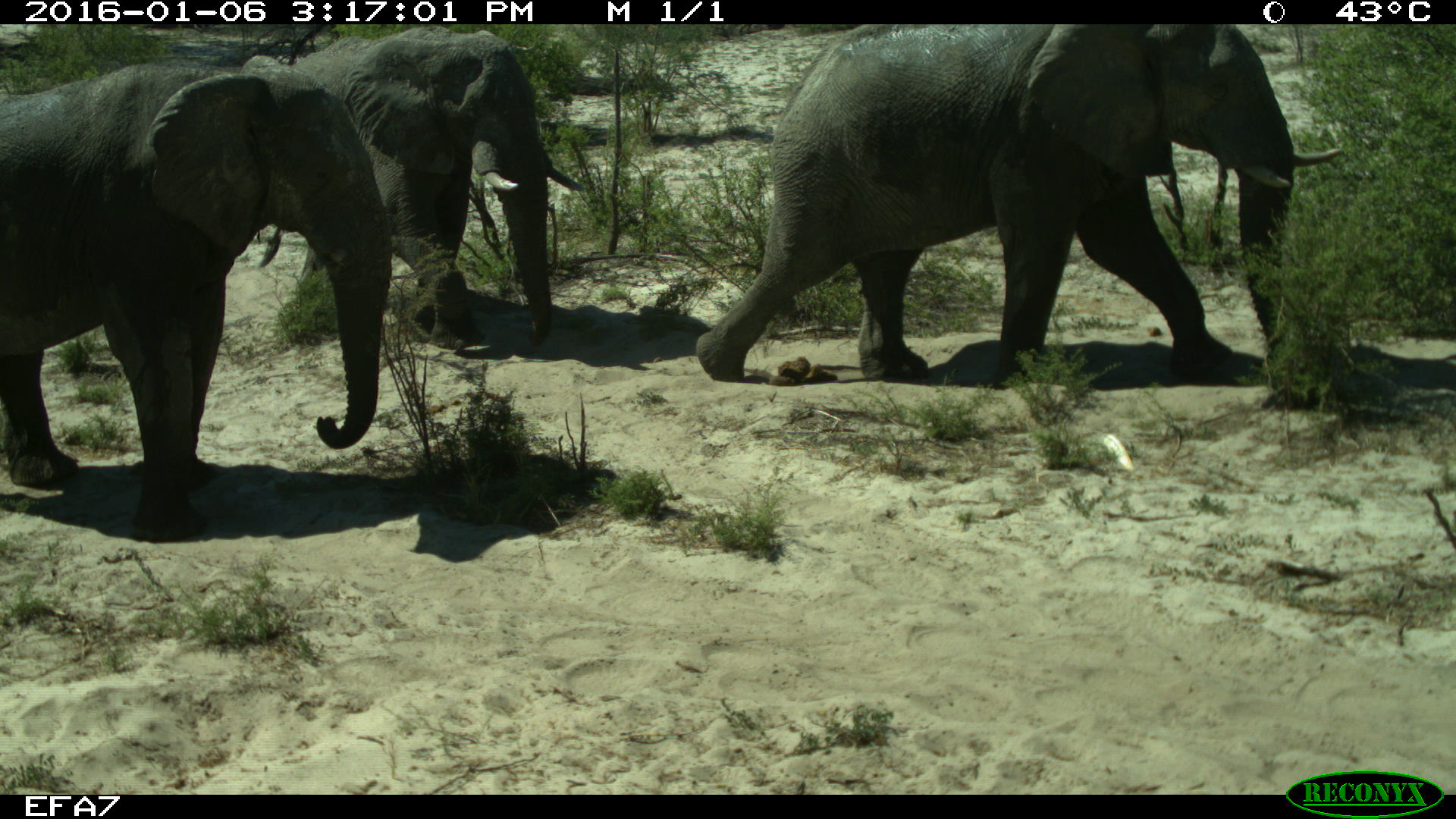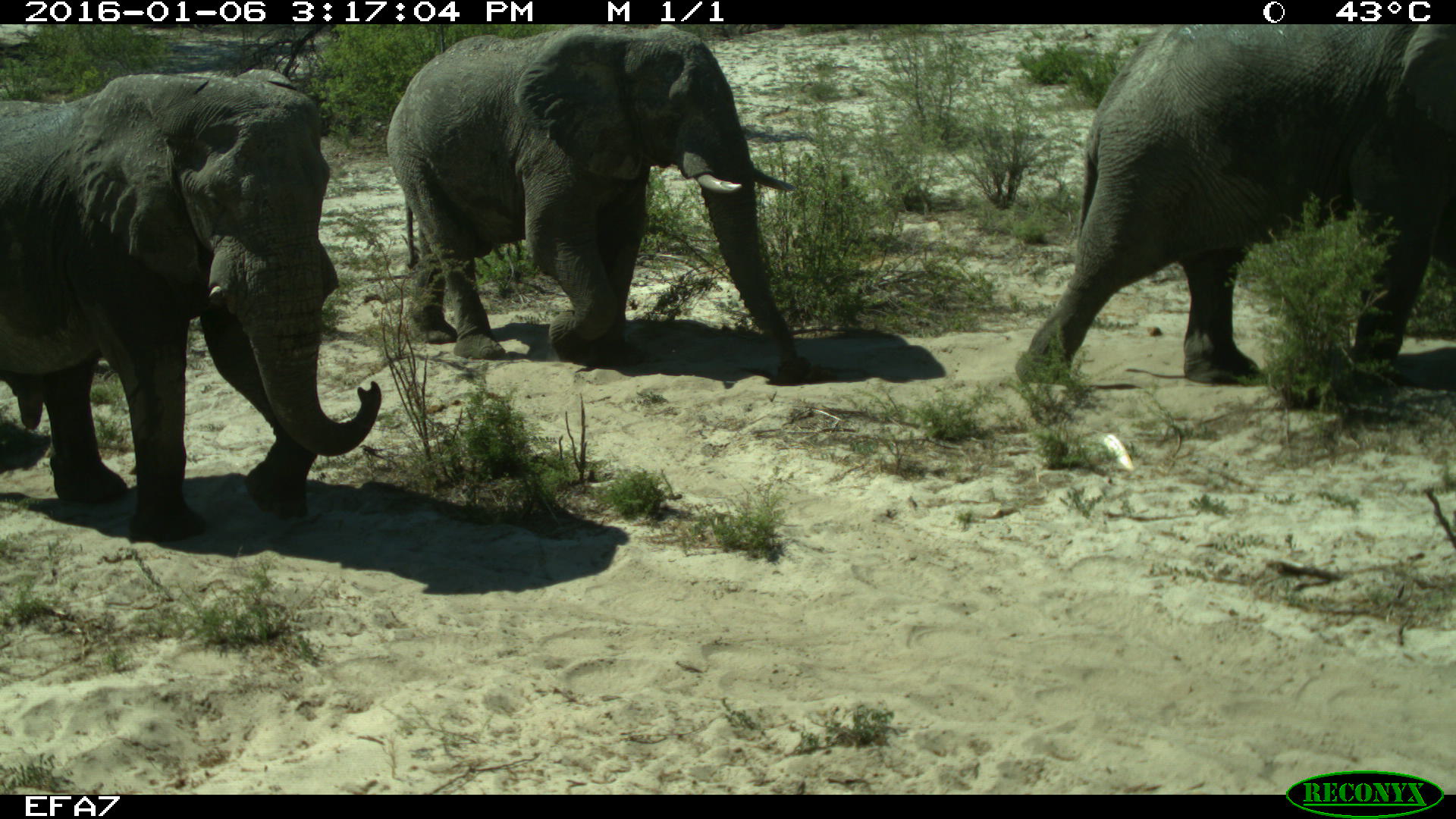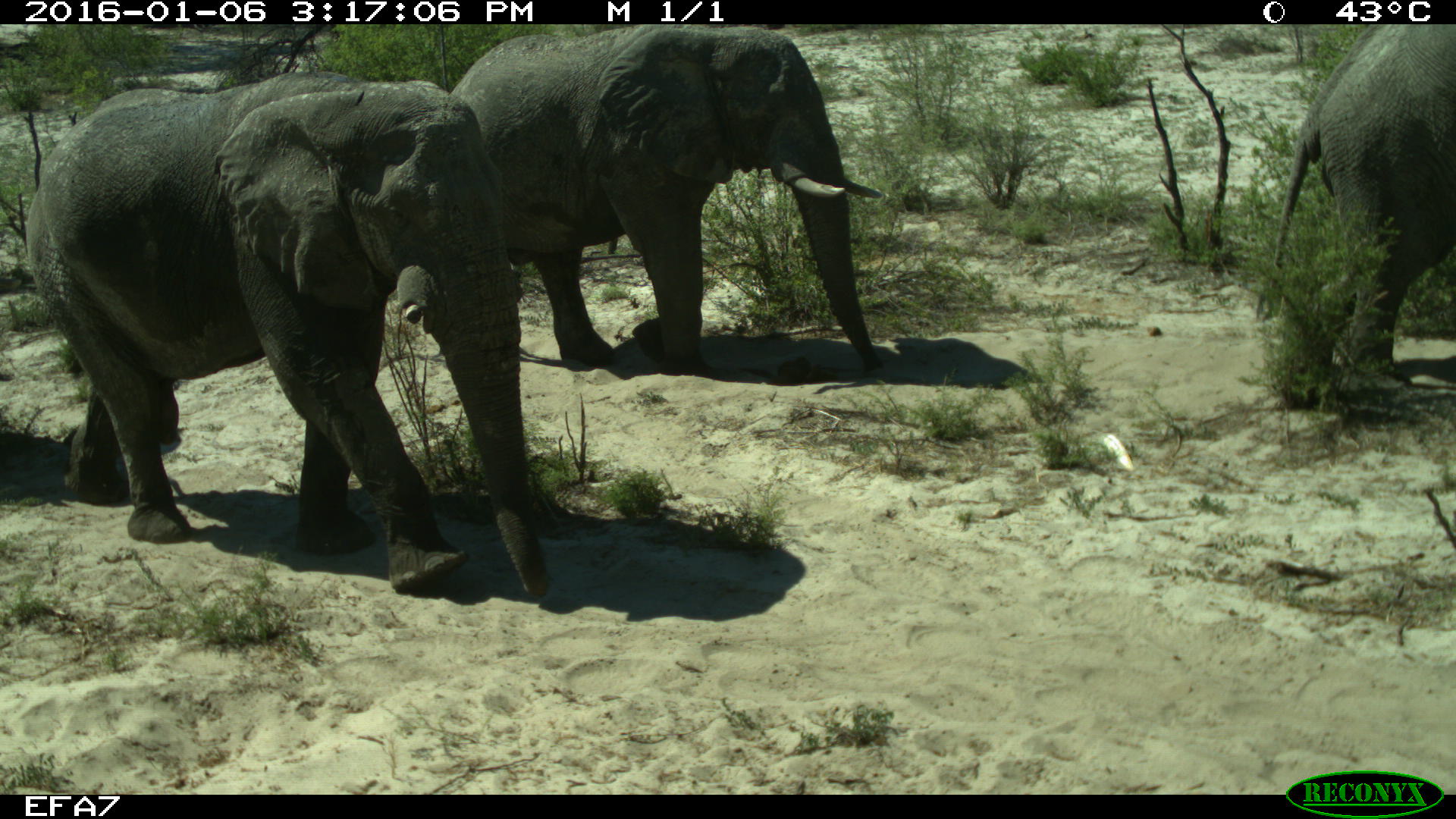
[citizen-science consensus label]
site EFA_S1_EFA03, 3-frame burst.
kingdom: Animalia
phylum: Chordata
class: Mammalia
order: Proboscidea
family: Elephantidae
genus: Loxodonta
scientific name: Loxodonta africana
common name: african bush elephant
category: elephant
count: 3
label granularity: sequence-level